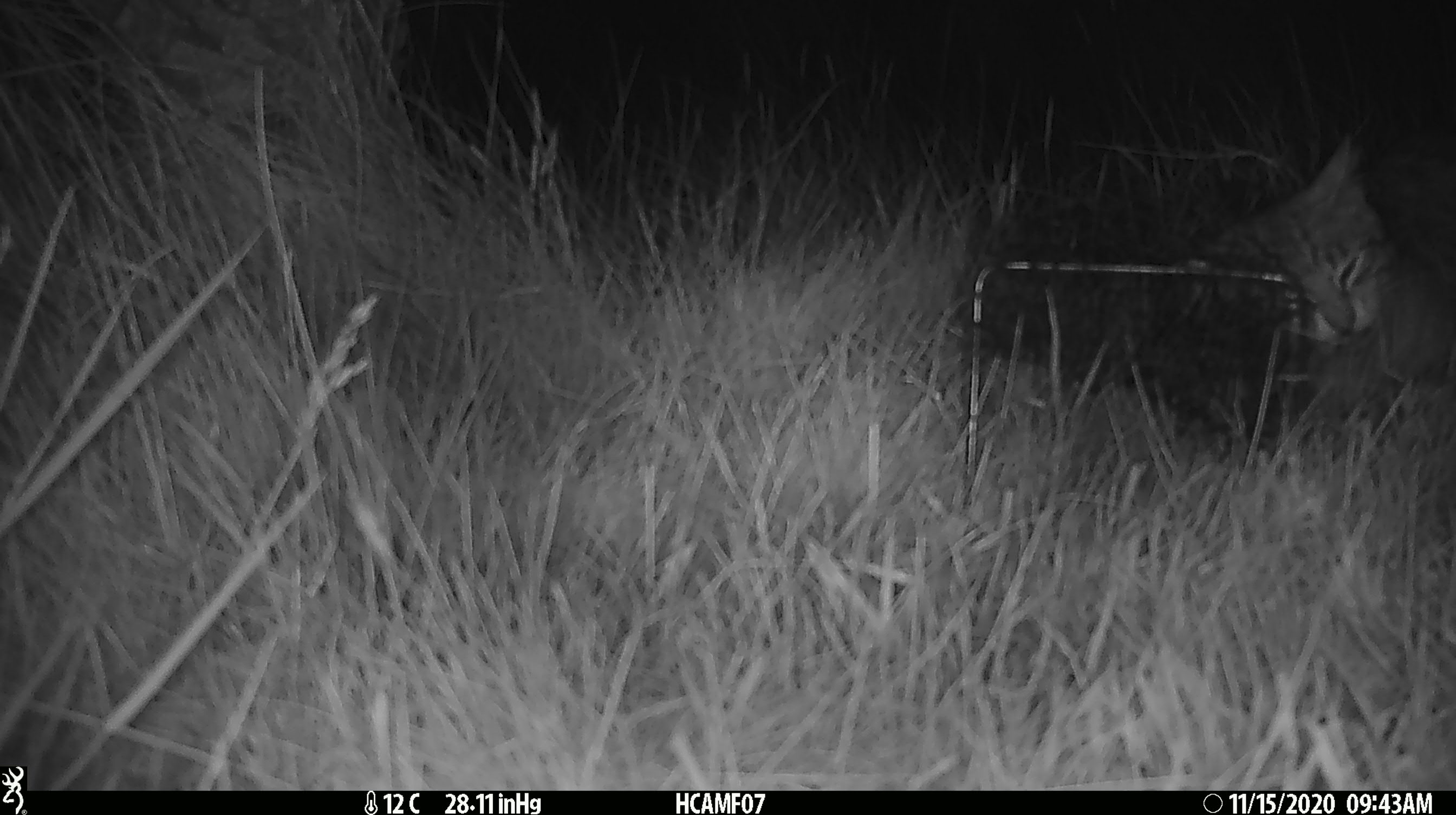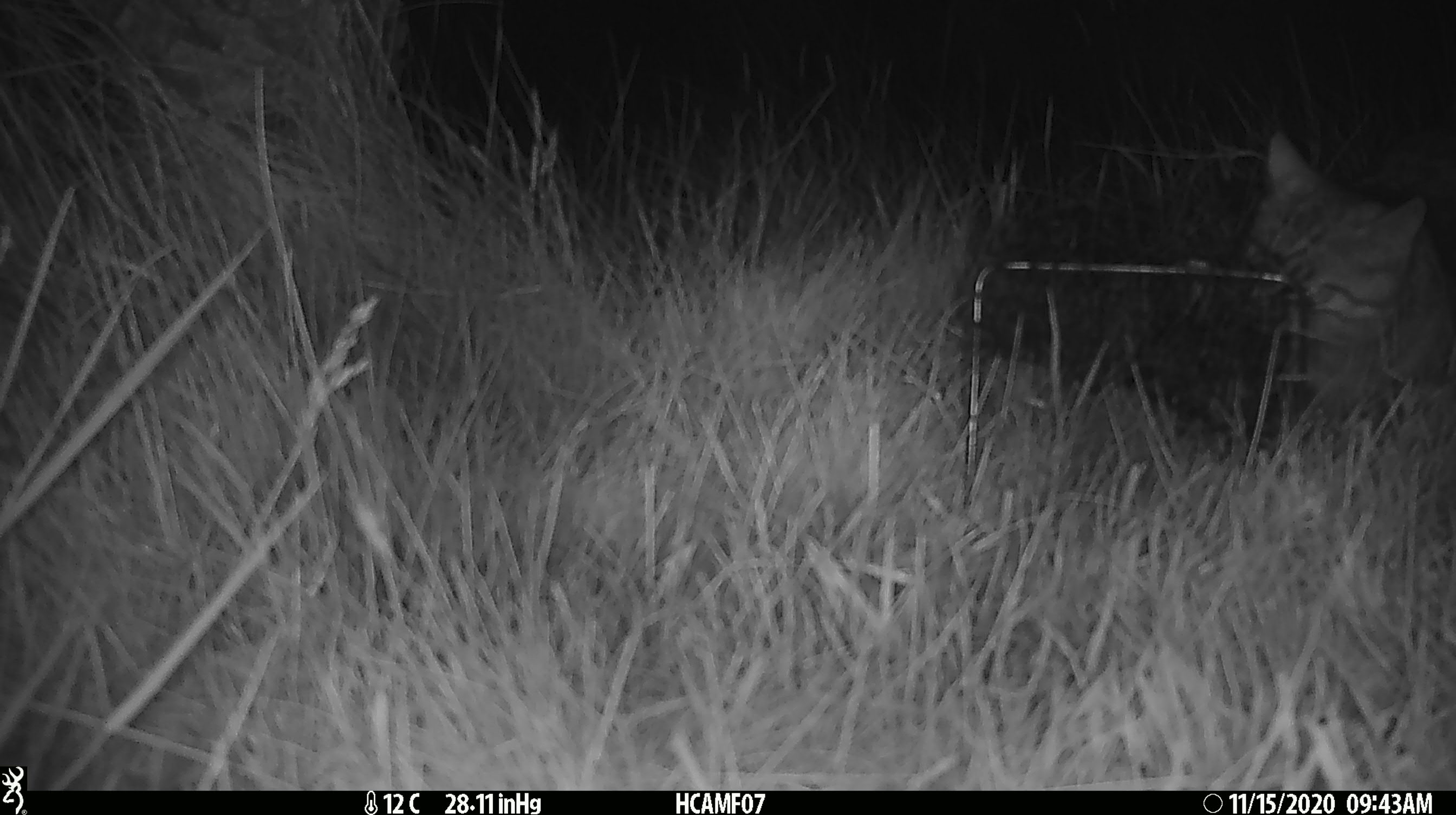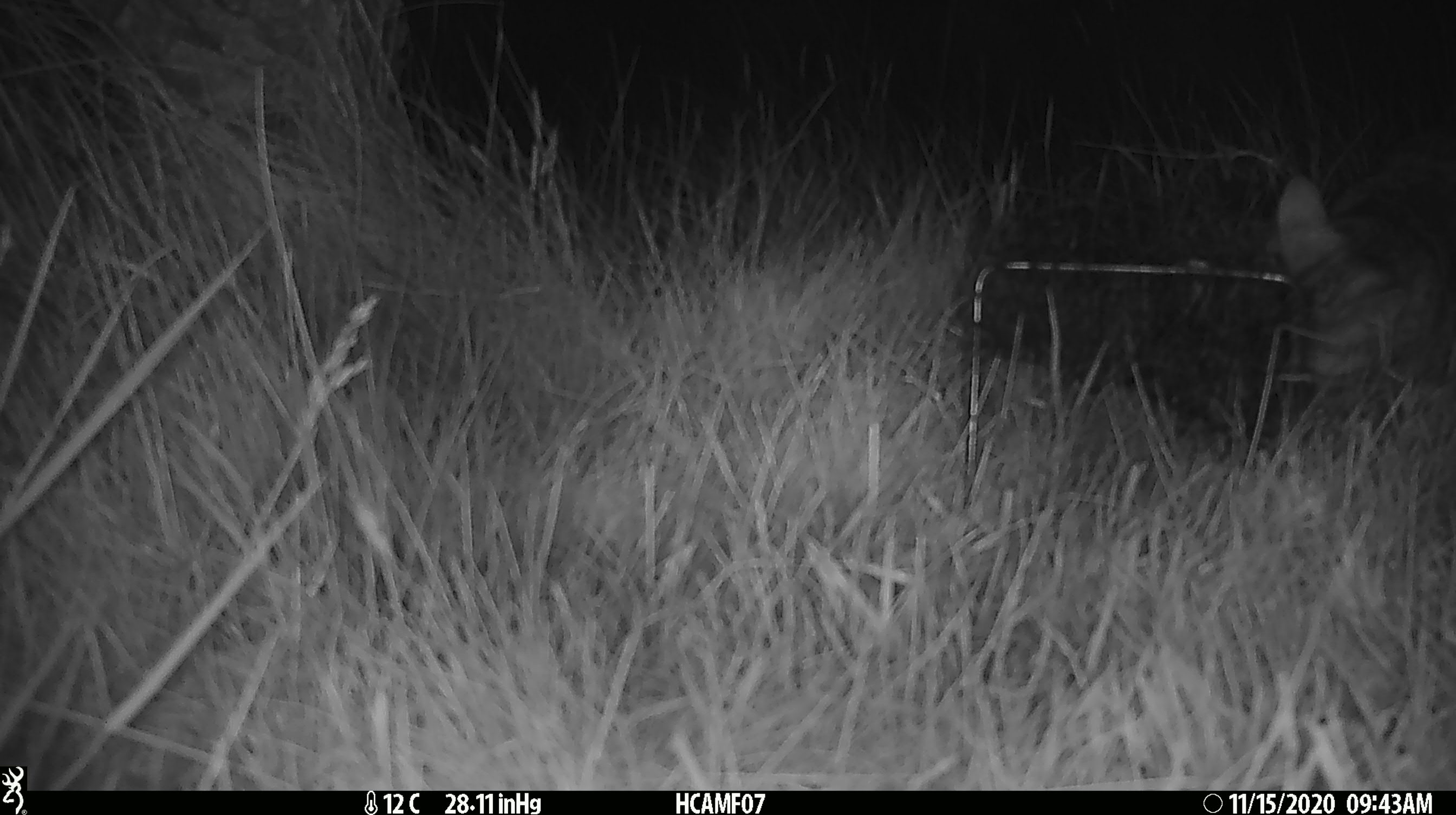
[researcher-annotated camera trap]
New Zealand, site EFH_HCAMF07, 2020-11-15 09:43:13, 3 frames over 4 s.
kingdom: Animalia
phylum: Chordata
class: Mammalia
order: Carnivora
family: Felidae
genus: Felis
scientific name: Felis catus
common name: domestic cat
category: cat